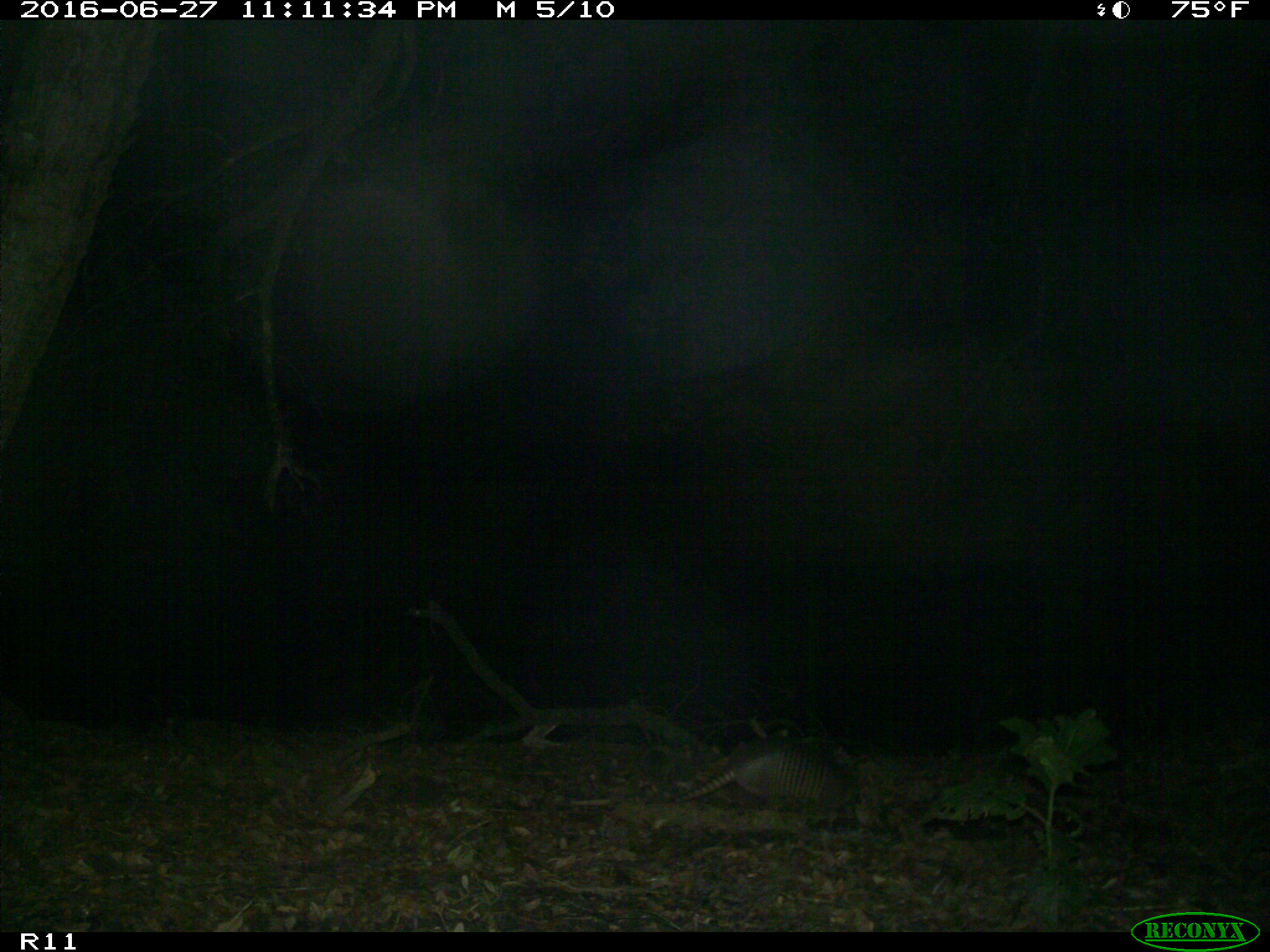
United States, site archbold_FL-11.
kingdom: Animalia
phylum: Chordata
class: Mammalia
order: Cingulata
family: Dasypodidae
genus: Dasypus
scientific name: Dasypus novemcinctus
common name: nine-banded armadillo